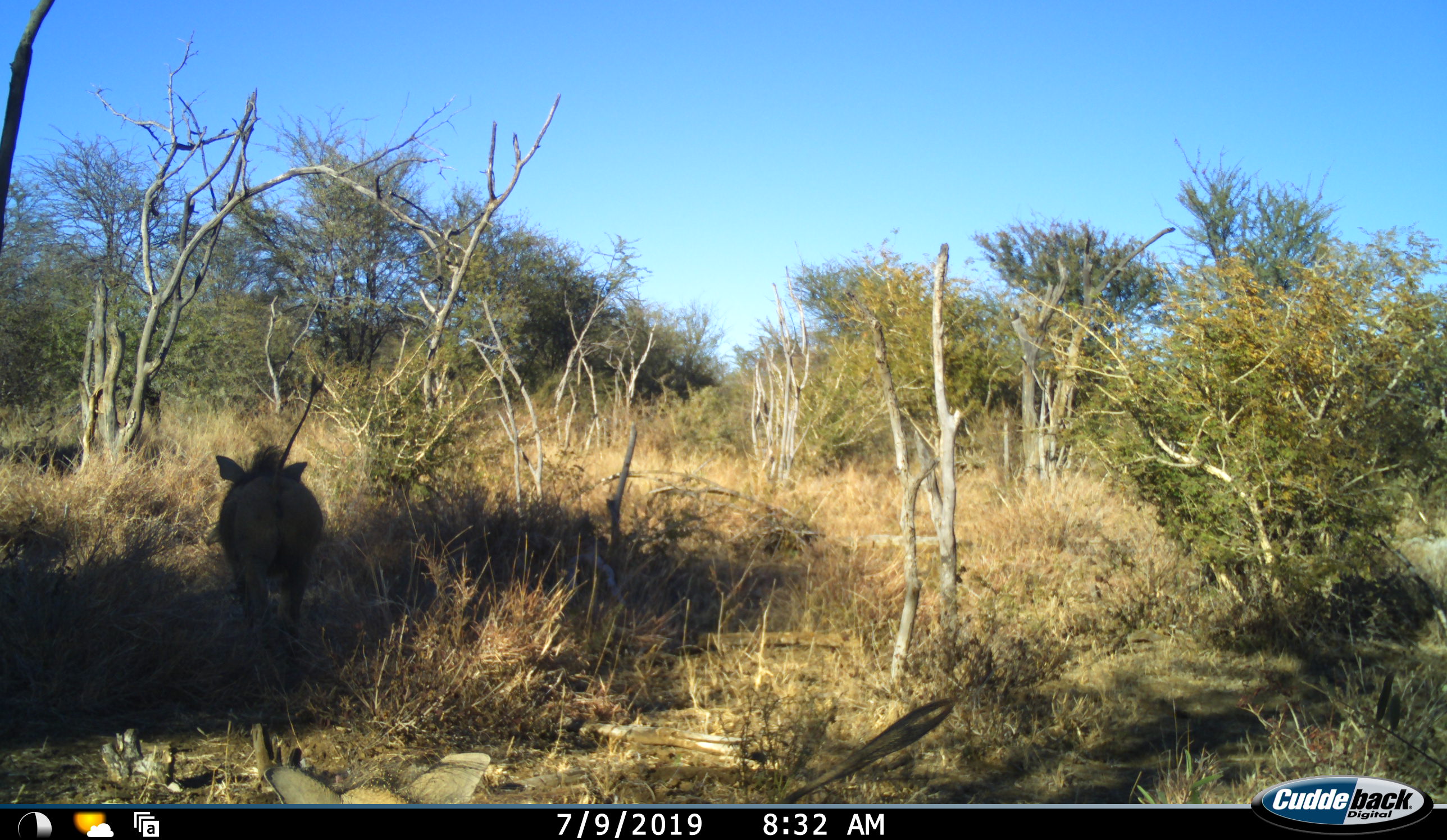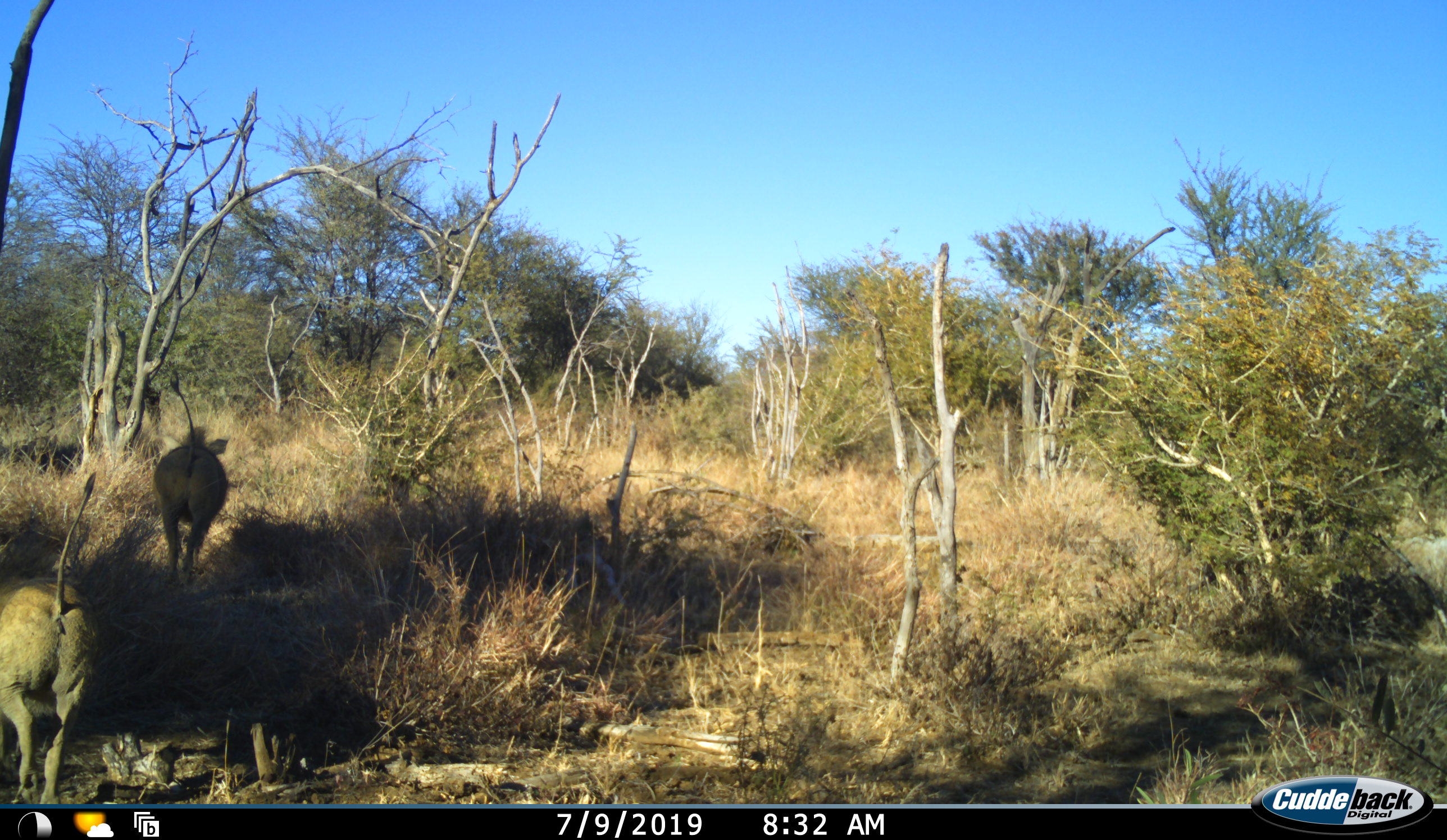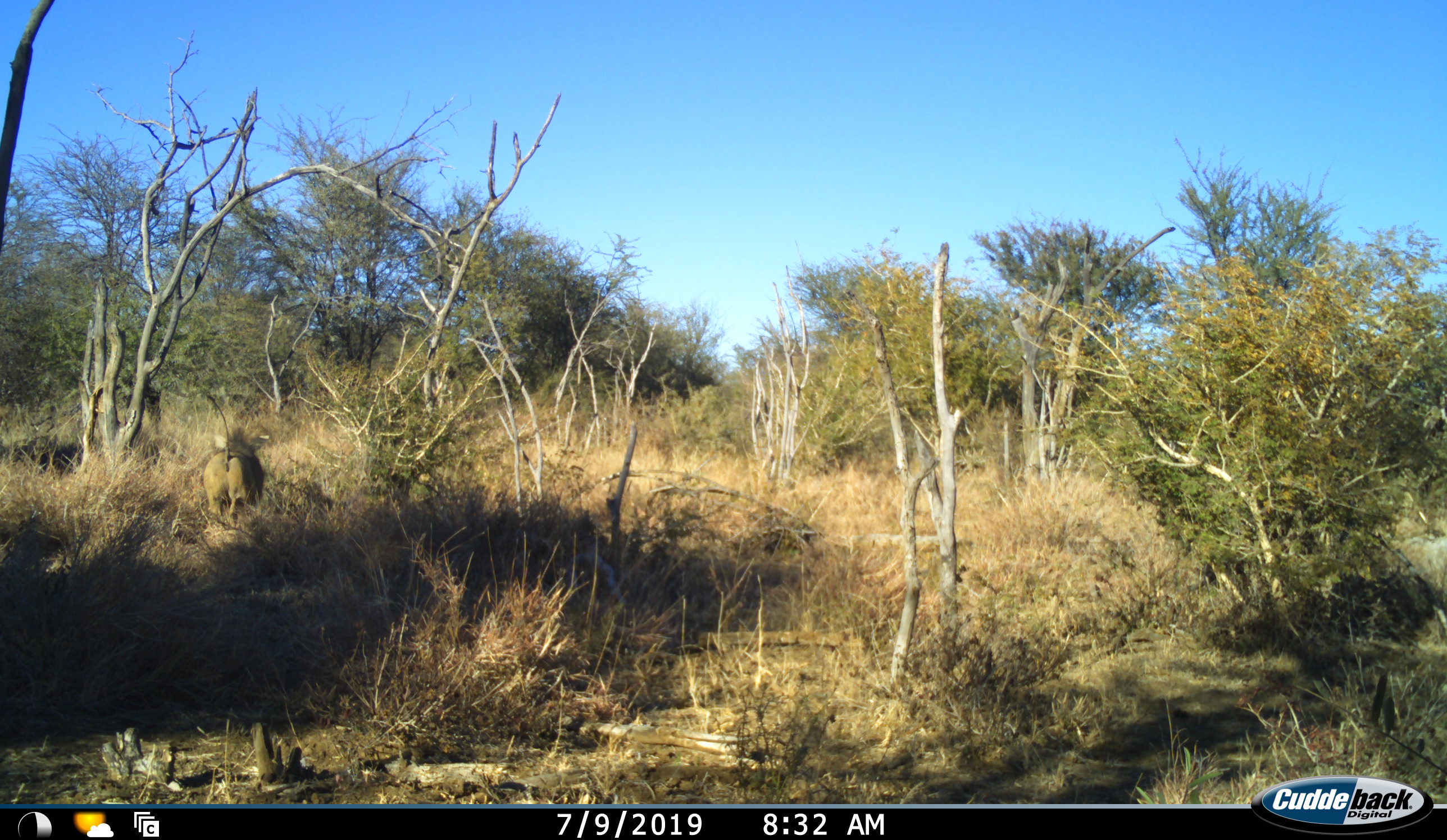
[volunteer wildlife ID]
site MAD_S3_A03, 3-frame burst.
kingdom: Animalia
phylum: Chordata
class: Mammalia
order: Artiodactyla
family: Suidae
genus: Phacochoerus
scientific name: Phacochoerus africanus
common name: warthog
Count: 2.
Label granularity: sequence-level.